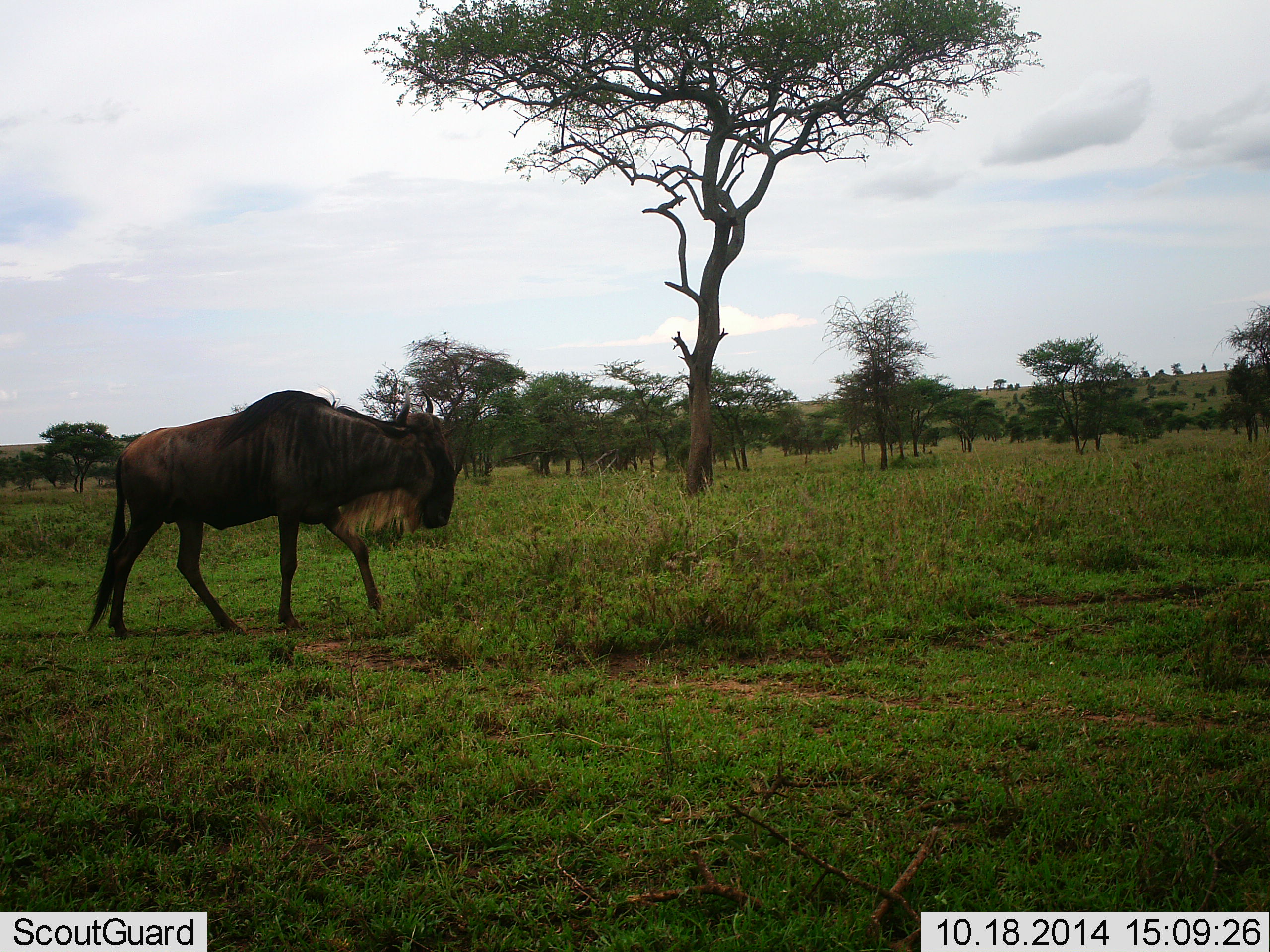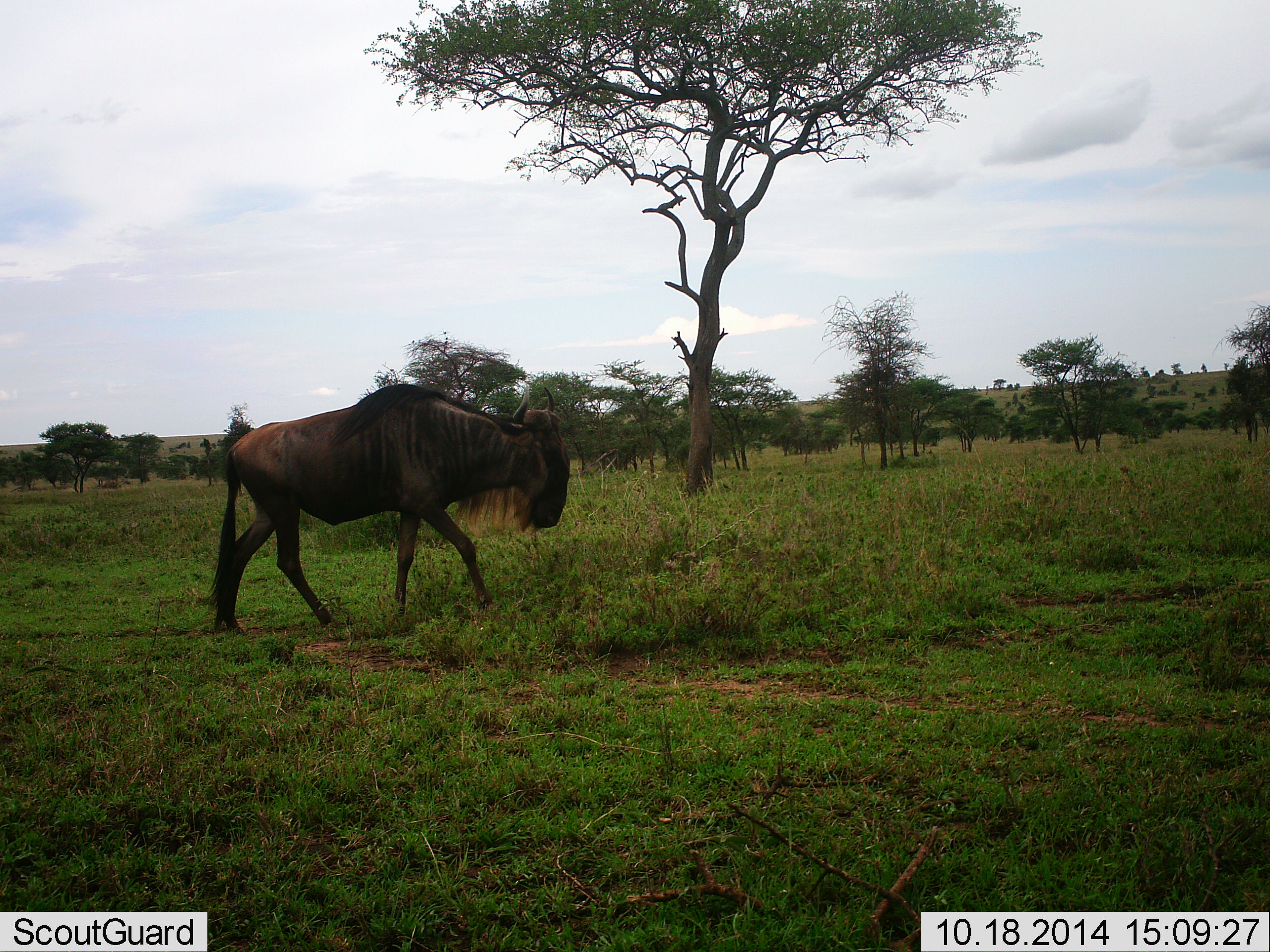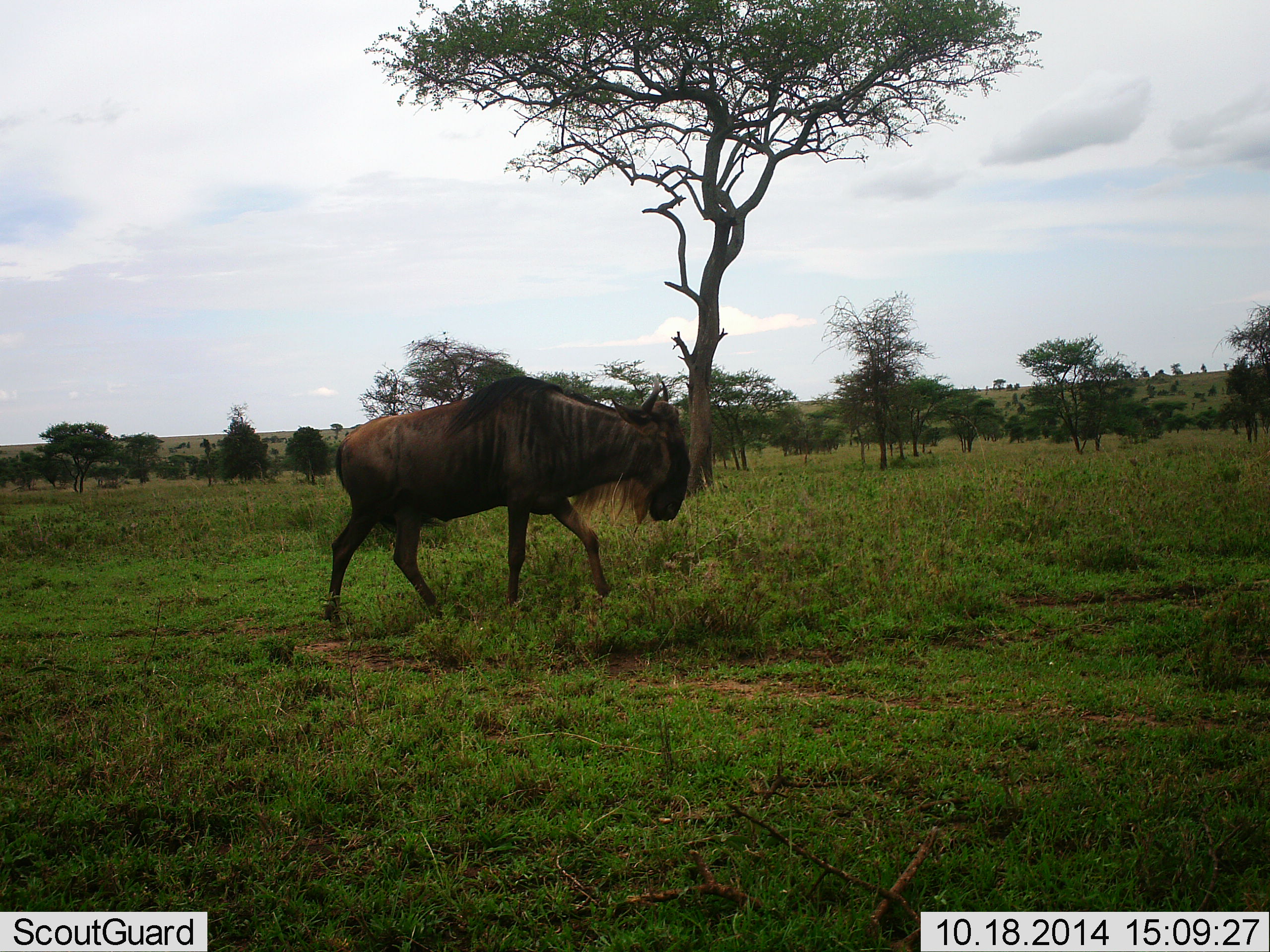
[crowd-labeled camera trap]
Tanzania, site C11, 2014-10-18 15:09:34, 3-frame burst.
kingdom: Animalia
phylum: Chordata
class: Mammalia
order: Artiodactyla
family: Bovidae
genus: Connochaetes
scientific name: Connochaetes taurinus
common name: blue wildebeest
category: wildebeest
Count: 1.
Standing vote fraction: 0%.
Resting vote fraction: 0%.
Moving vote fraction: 100%.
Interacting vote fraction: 0%.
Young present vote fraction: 0%.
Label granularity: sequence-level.